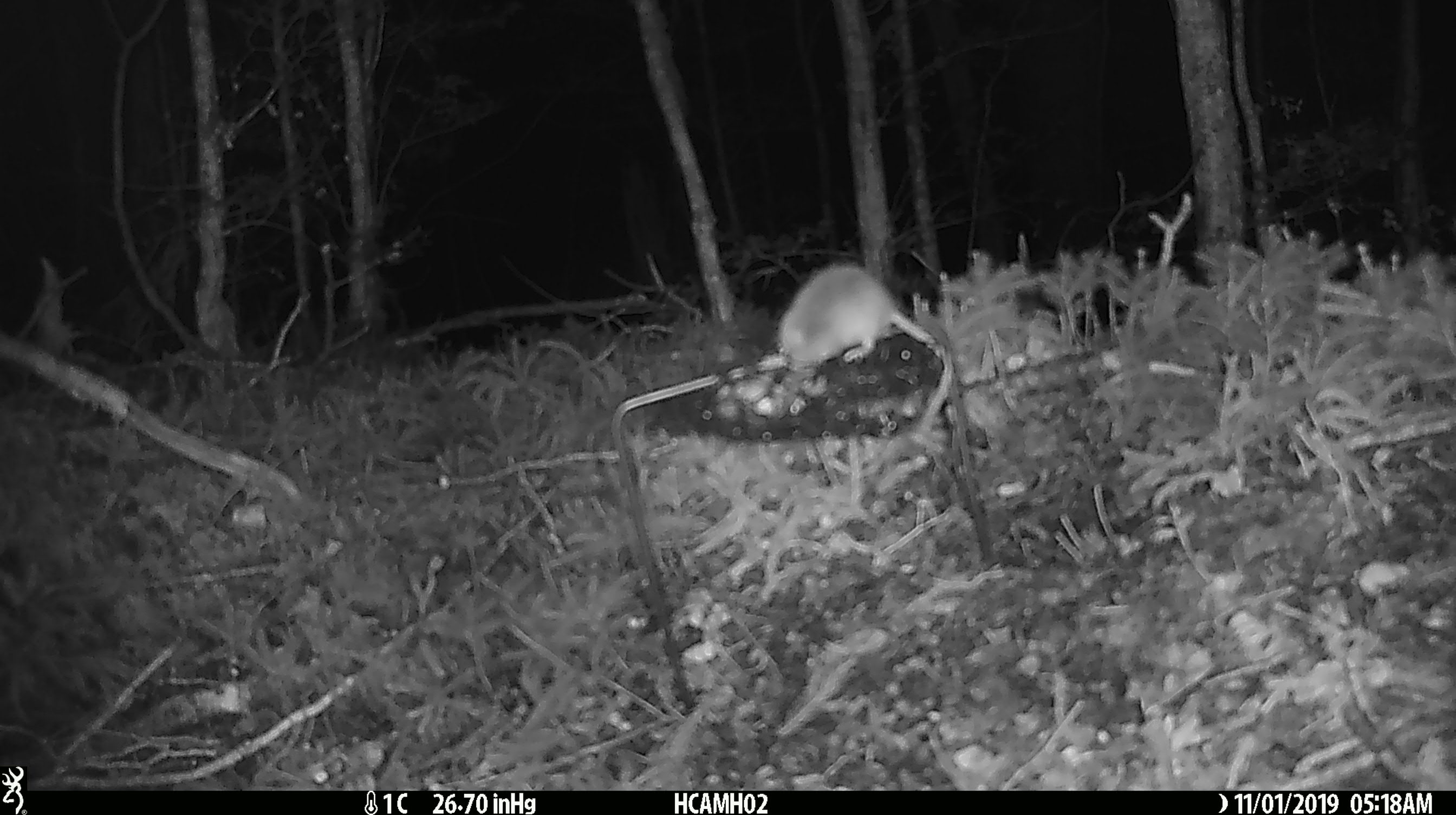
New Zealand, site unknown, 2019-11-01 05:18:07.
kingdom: Animalia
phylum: Chordata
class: Mammalia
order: Rodentia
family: Muridae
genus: Mus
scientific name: Mus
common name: mouse